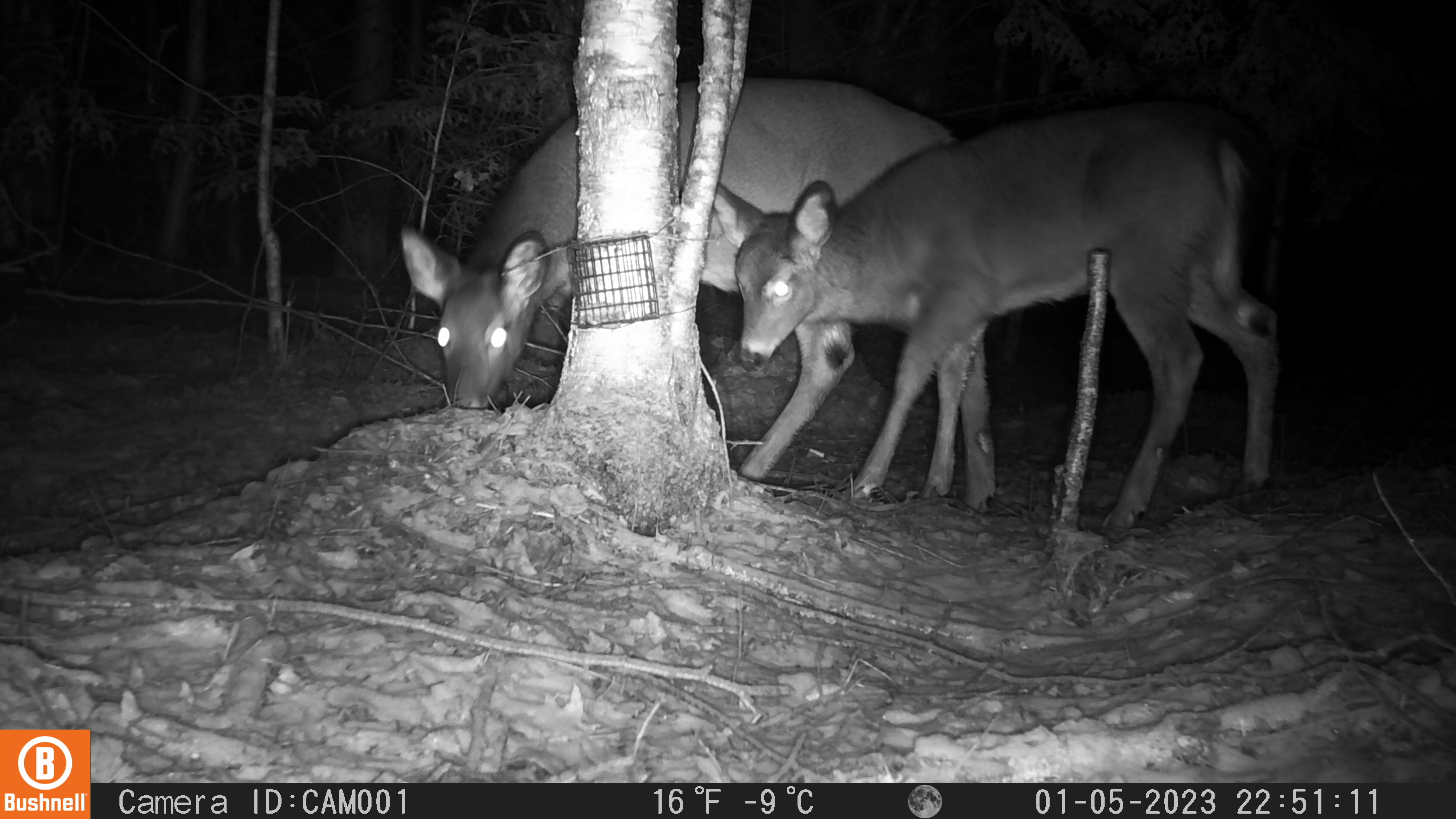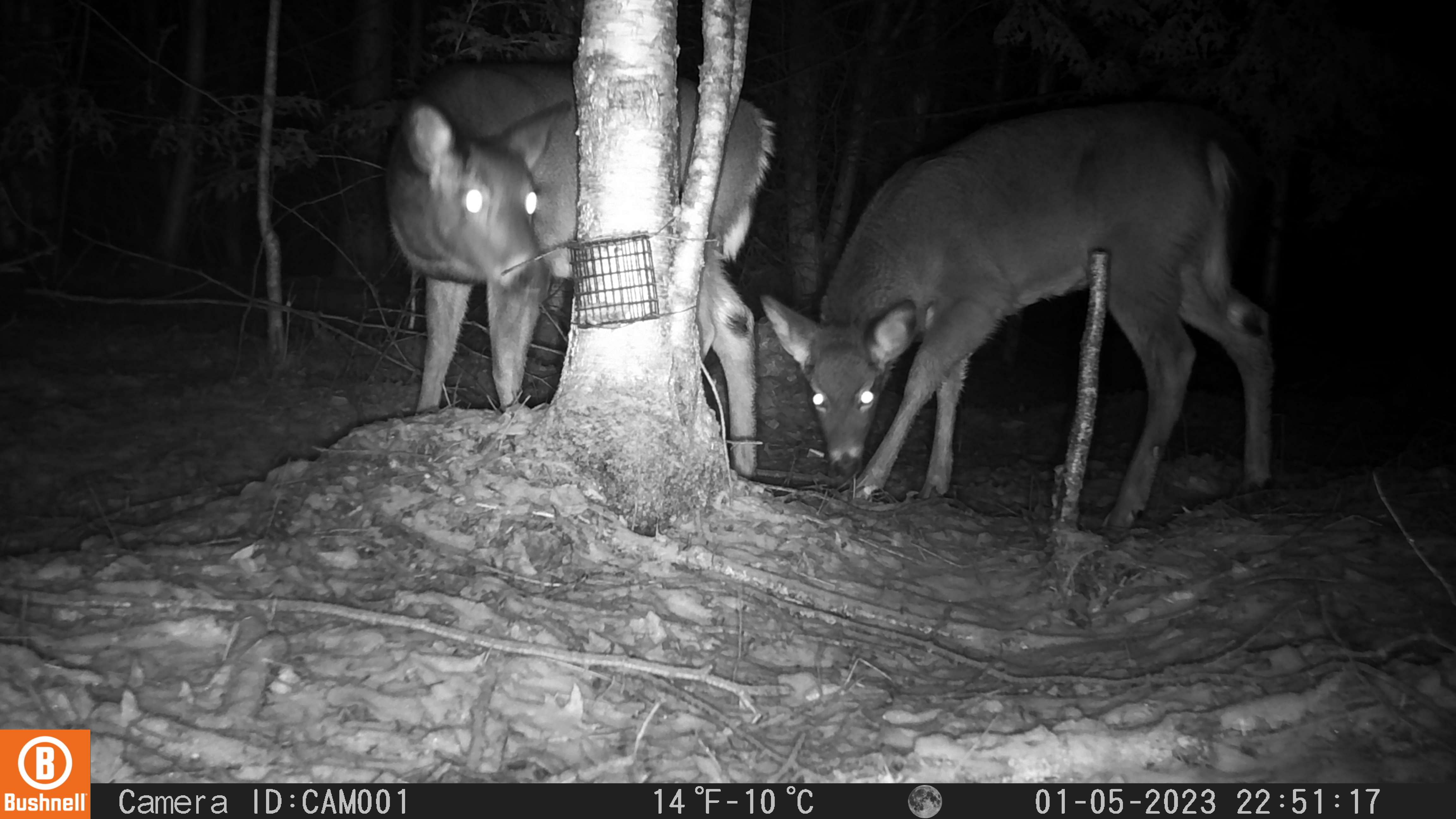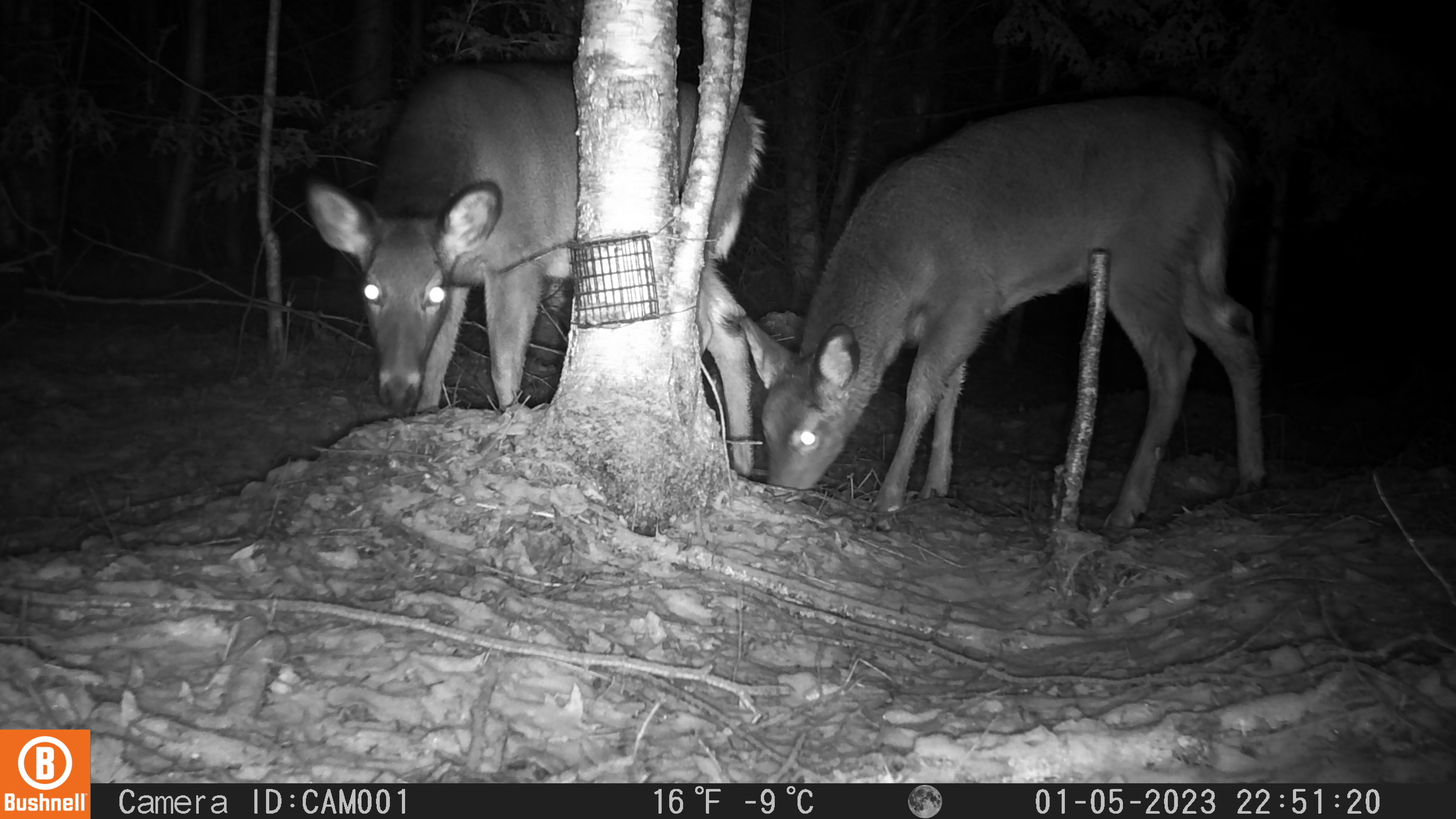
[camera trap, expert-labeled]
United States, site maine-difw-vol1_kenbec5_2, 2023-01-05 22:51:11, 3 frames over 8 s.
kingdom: Animalia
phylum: Chordata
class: Mammalia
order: Artiodactyla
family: Cervidae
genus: Odocoileus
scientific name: Odocoileus virginianus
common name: white-tailed deer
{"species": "white-tailed deer (Odocoileus virginianus)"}